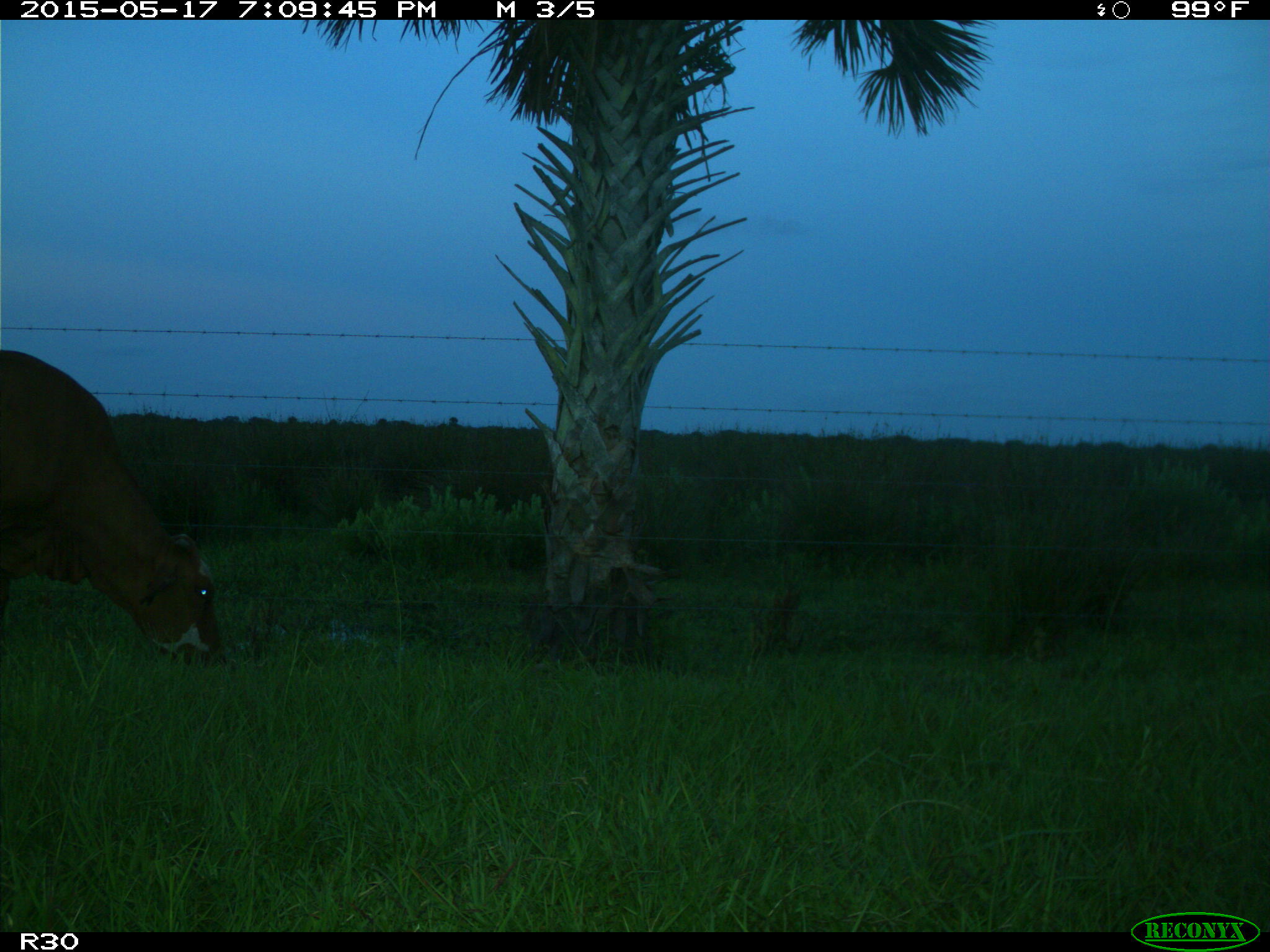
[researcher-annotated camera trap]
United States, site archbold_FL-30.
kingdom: Animalia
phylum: Chordata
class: Mammalia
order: Artiodactyla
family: Bovidae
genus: Bos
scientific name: Bos taurus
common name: domestic cow